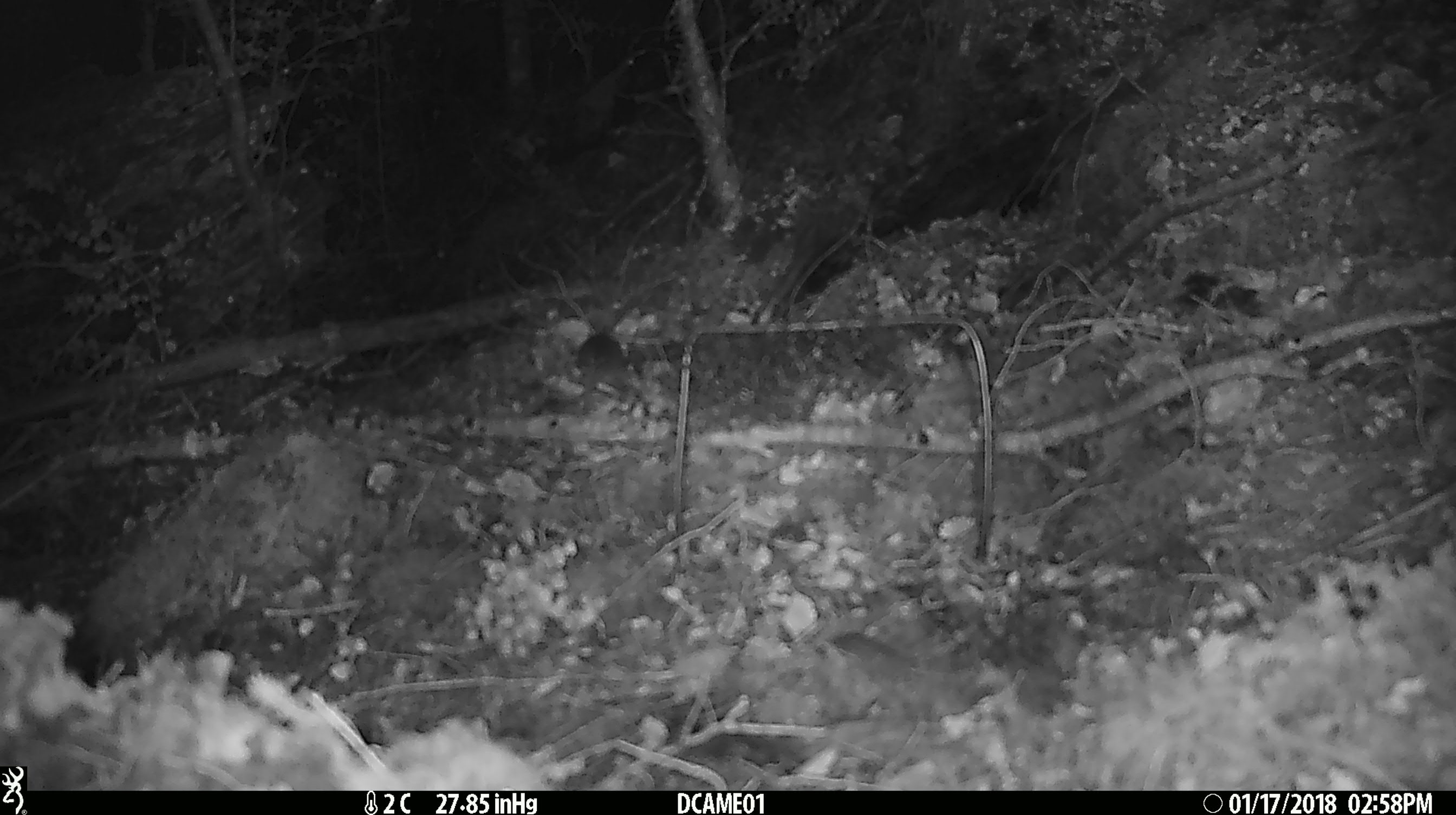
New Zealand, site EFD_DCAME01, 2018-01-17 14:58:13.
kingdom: Animalia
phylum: Chordata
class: Mammalia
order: Rodentia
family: Muridae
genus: Mus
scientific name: Mus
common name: mouse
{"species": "mouse (Mus)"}